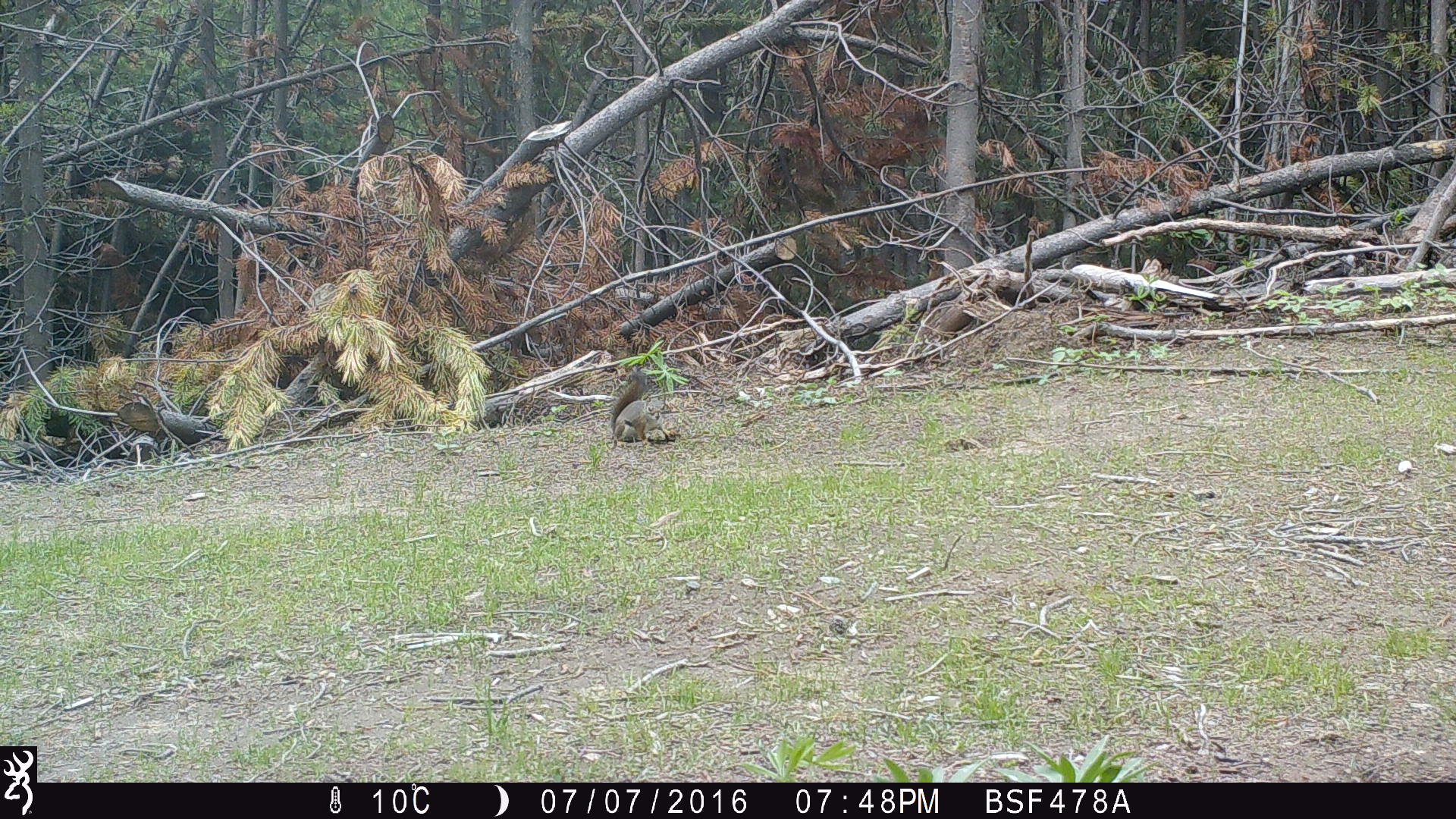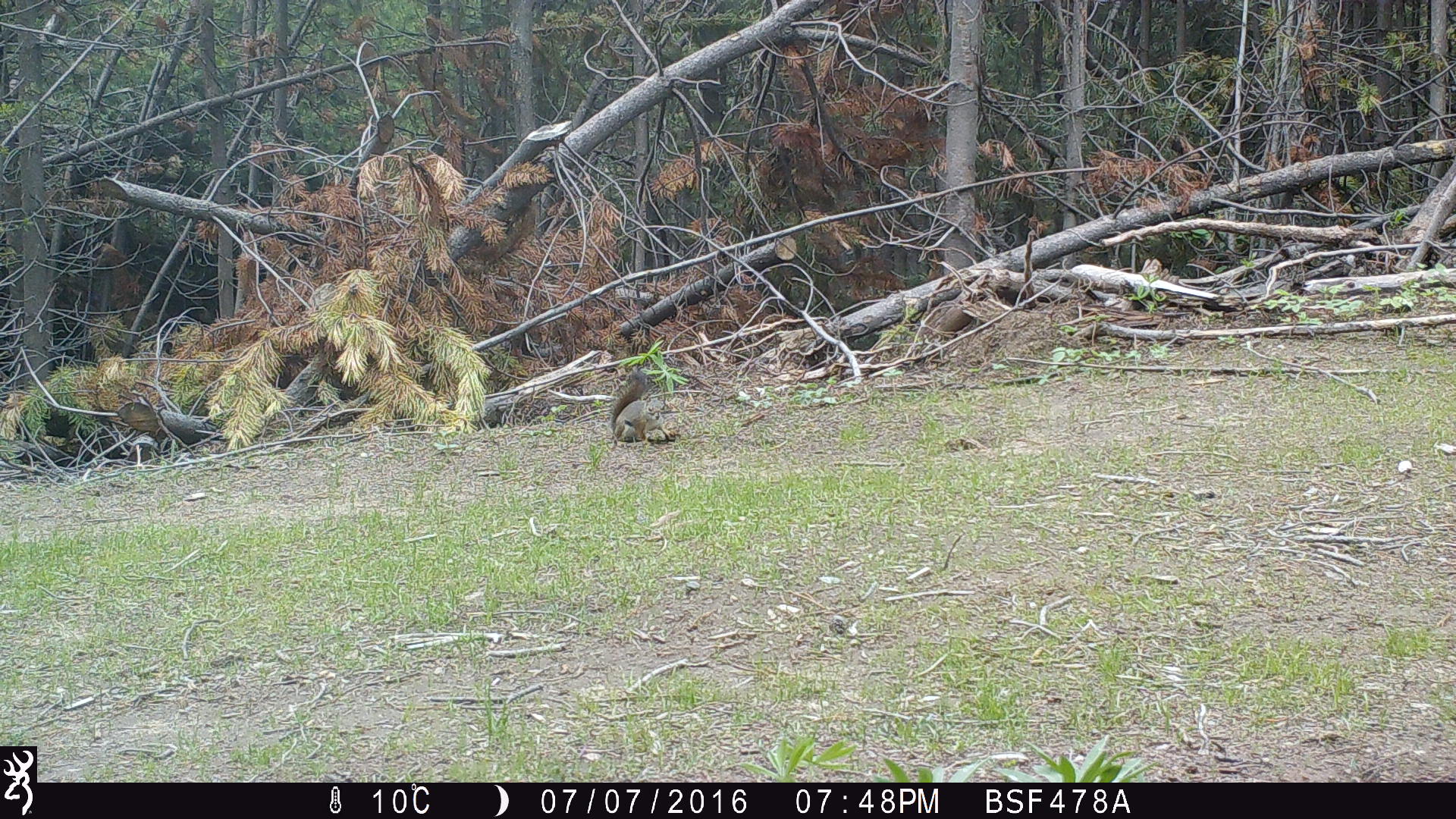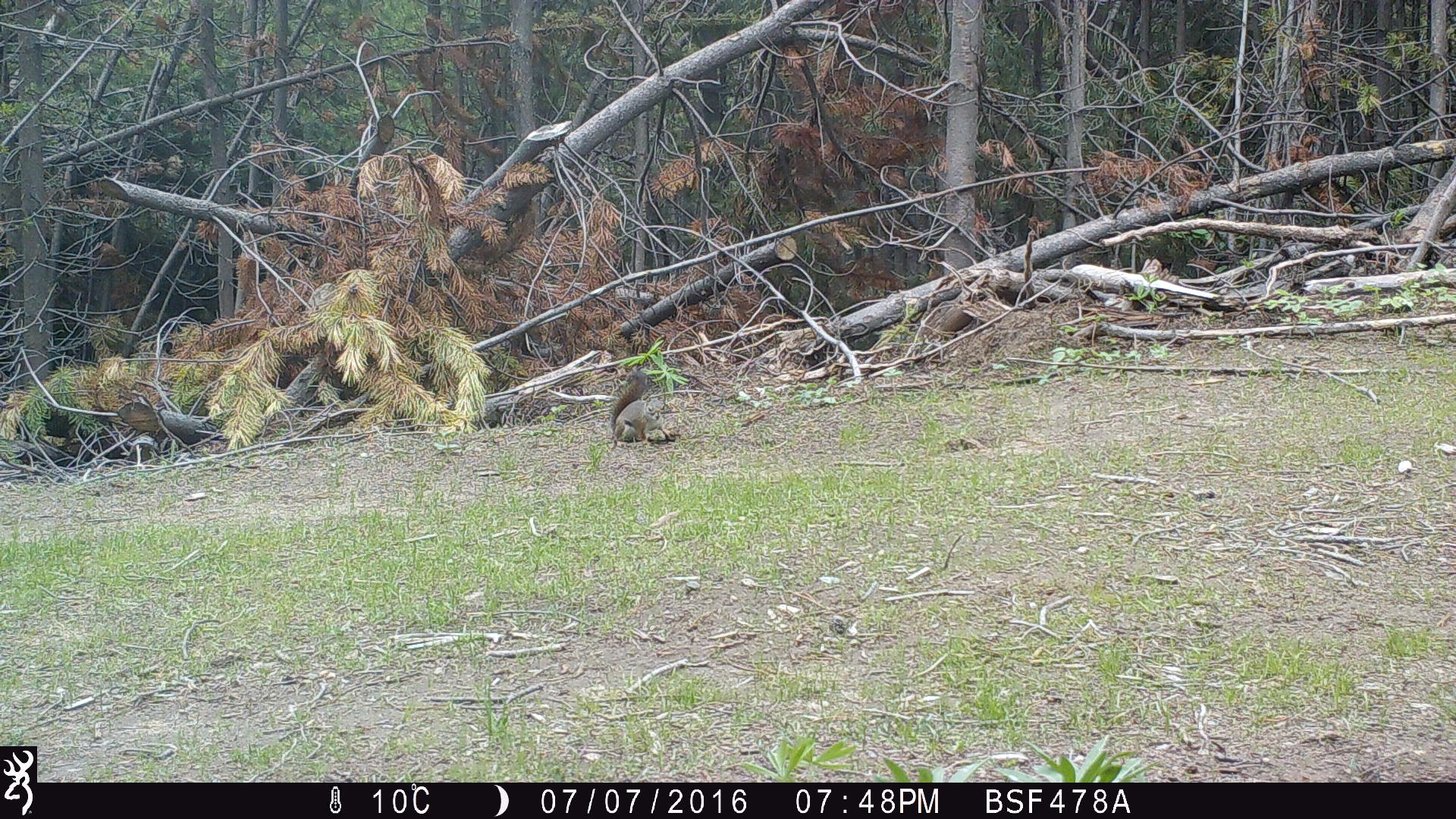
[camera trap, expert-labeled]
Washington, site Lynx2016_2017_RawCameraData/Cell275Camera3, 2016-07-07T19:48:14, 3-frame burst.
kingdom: Animalia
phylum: Chordata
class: Mammalia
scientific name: Mammalia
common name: small mammal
Small mammal (Mammalia). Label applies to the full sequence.